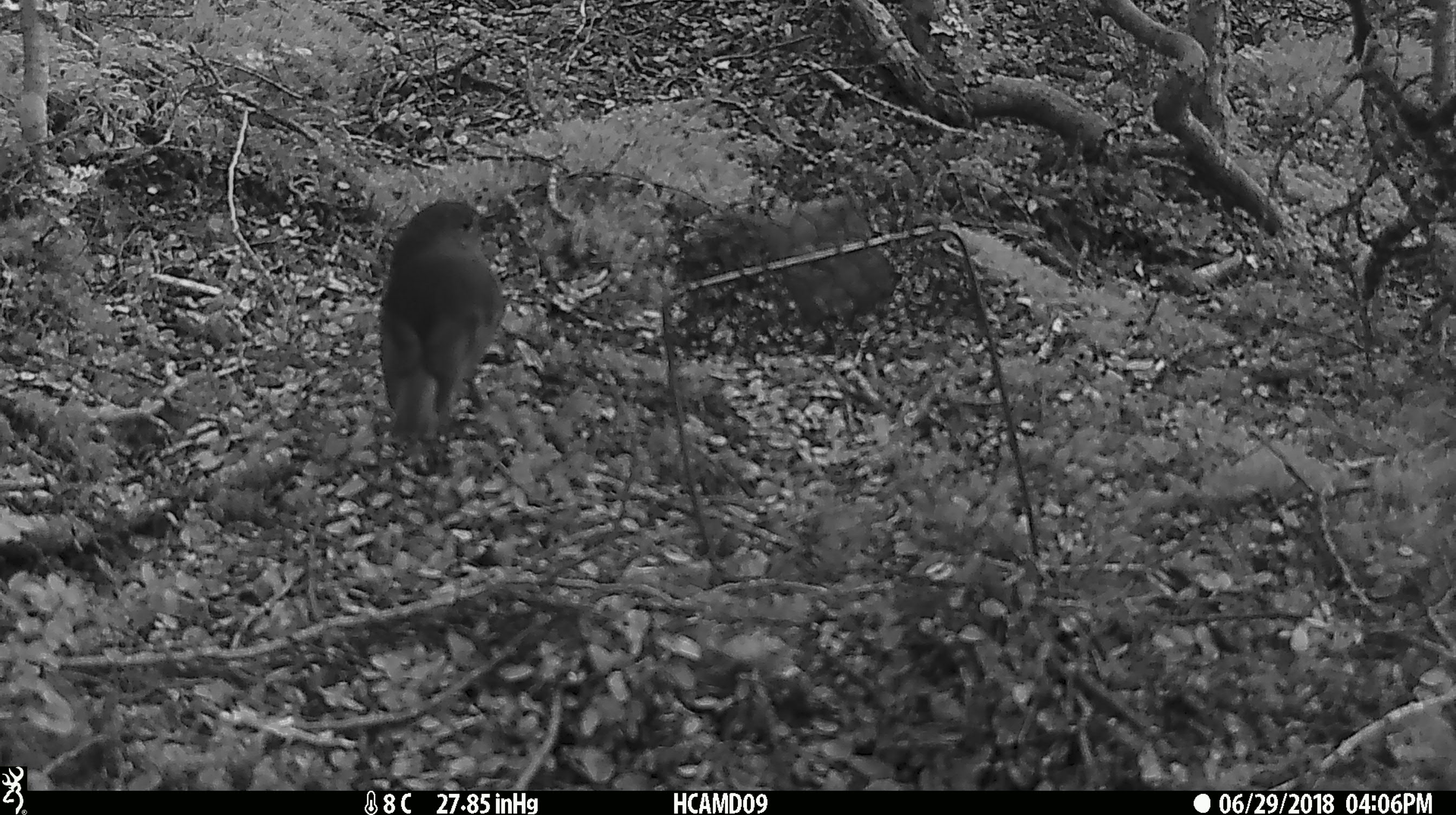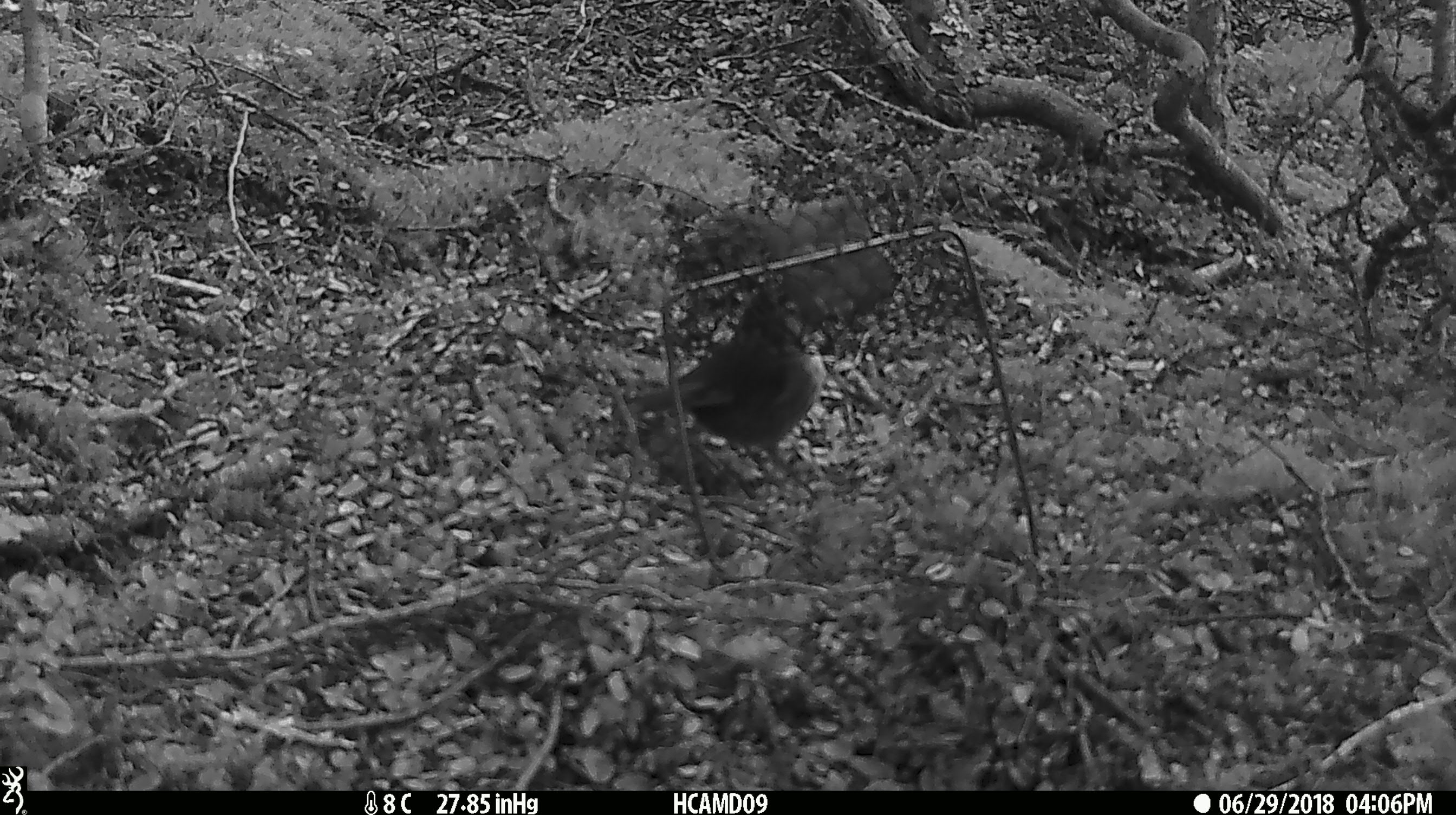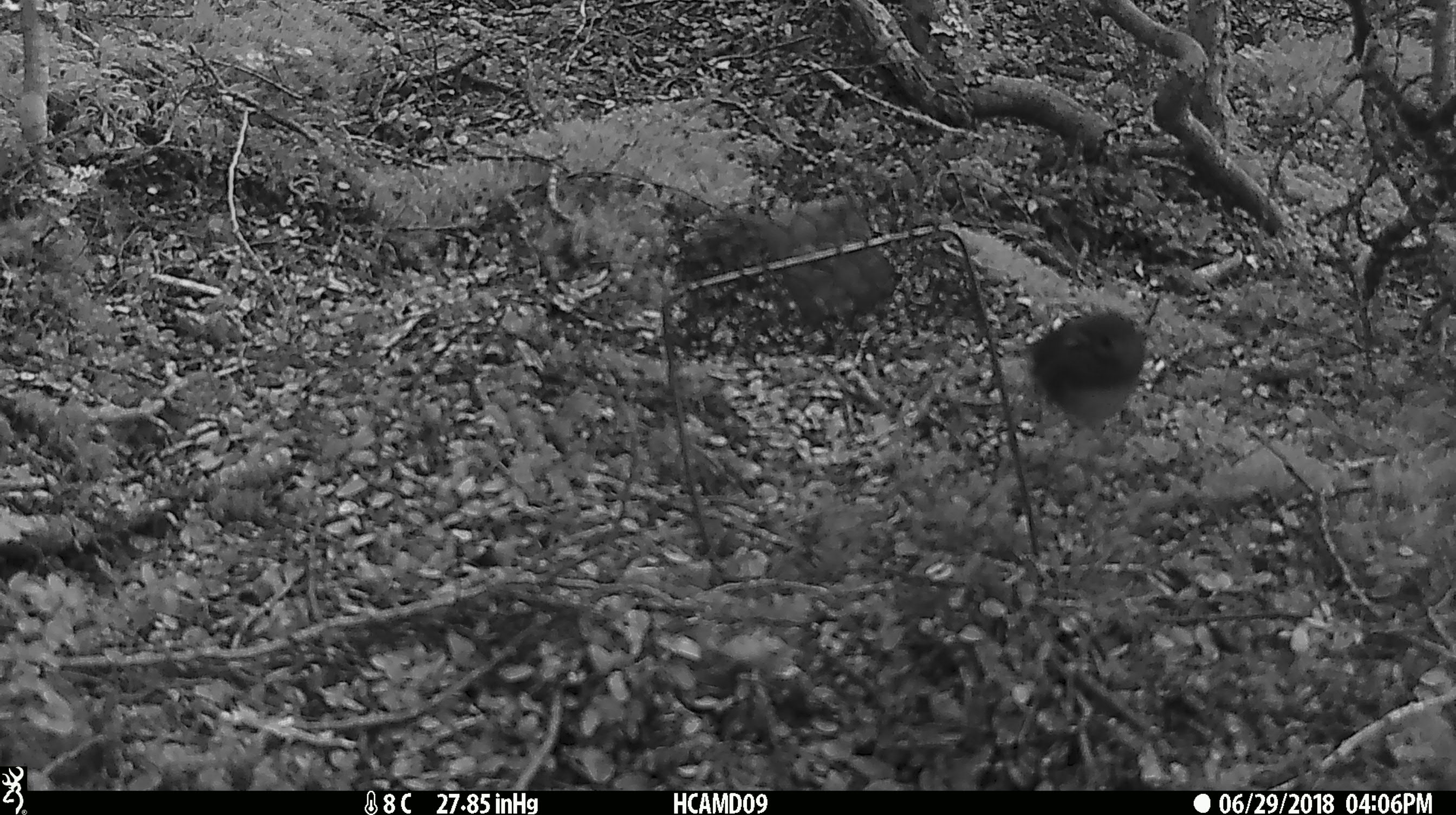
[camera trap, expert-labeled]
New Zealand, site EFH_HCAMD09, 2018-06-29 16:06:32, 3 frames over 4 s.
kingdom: Animalia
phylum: Chordata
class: Aves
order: Passeriformes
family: Petroicidae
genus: Petroica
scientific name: Petroica australis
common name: new zealand robin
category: robin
Robin (new zealand robin) (Petroica australis).